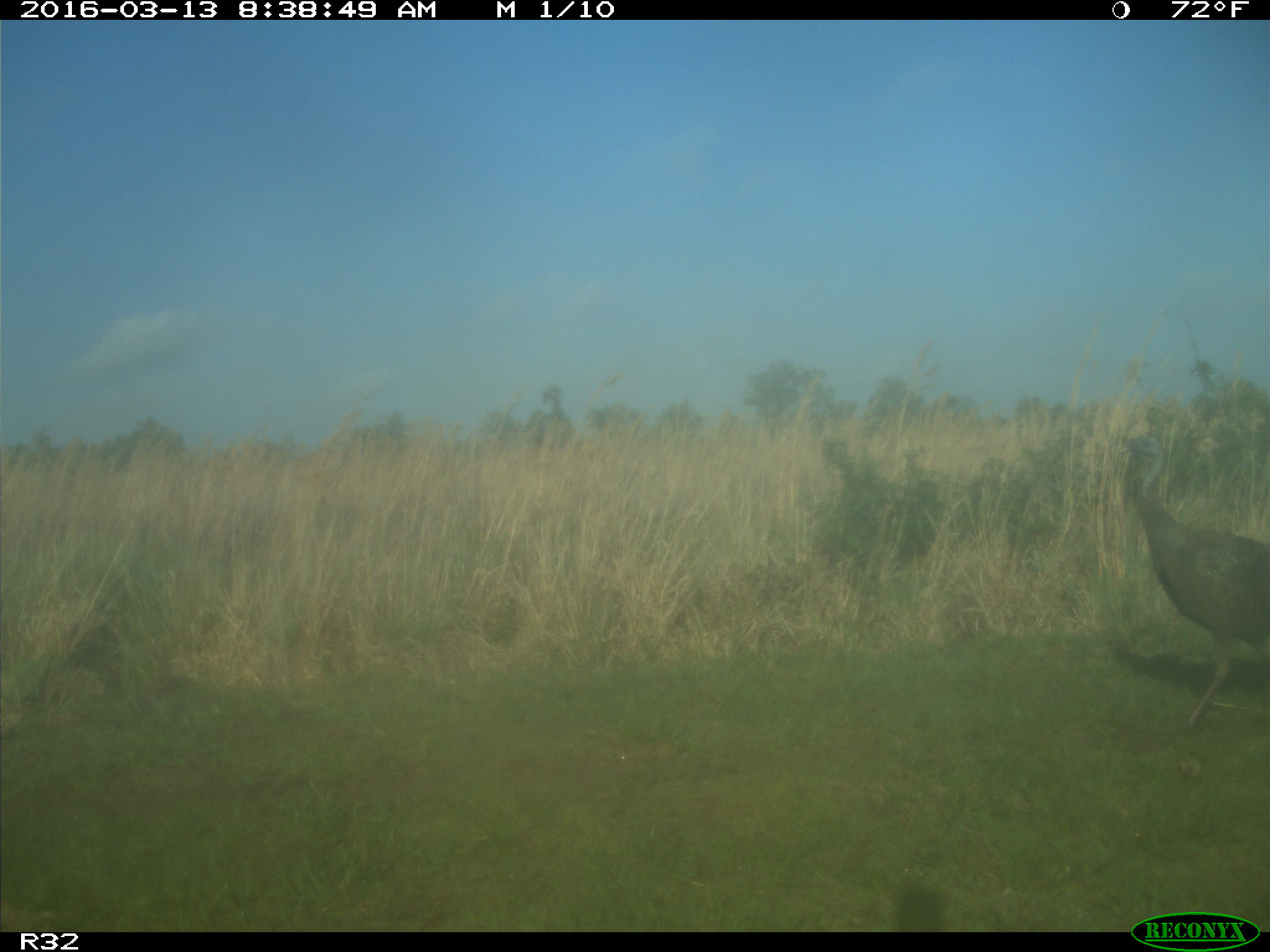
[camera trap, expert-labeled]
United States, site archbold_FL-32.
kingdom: Animalia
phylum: Chordata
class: Aves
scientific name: Aves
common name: birds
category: unidentified bird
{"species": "unidentified bird (birds) (Aves)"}